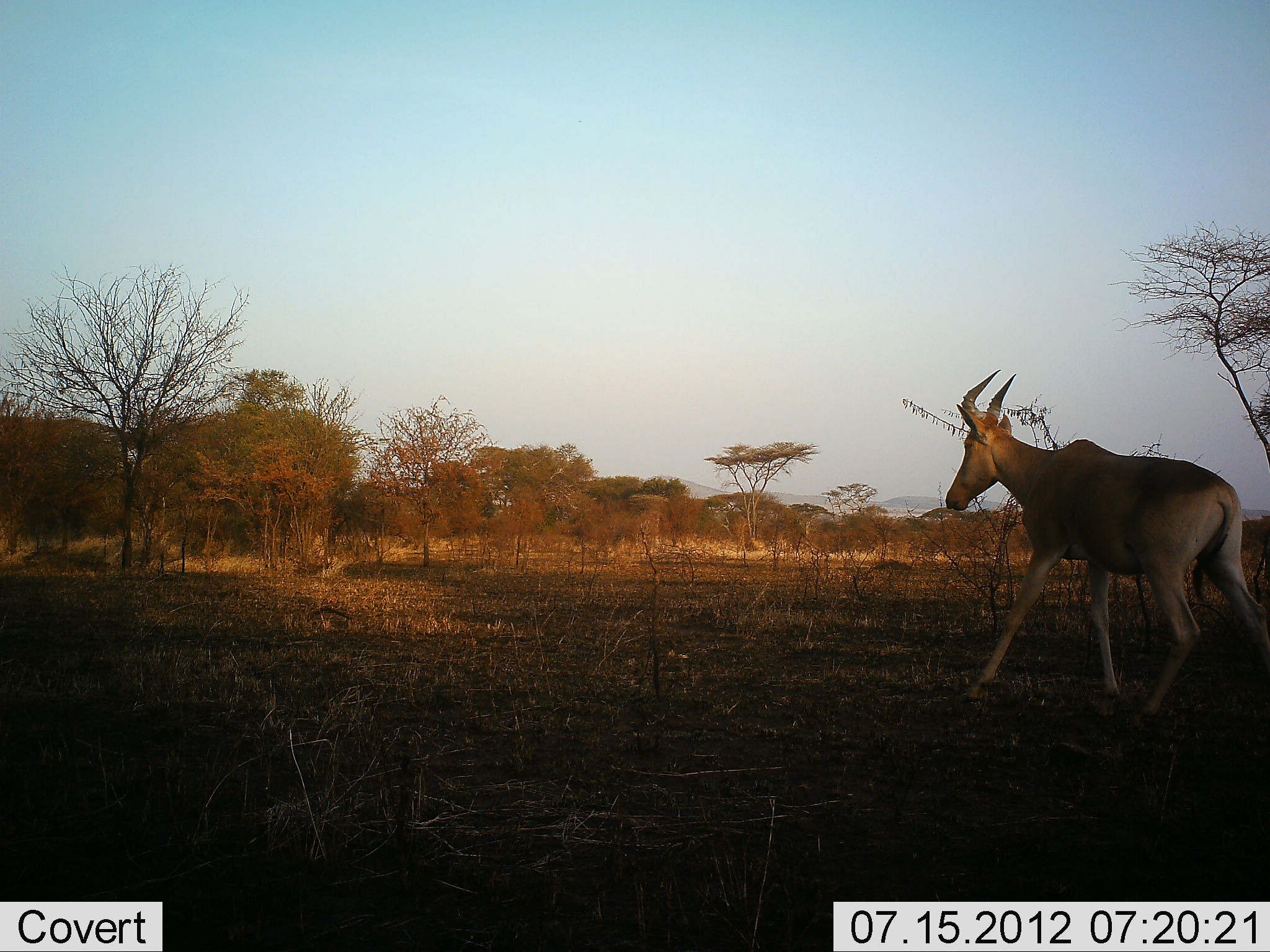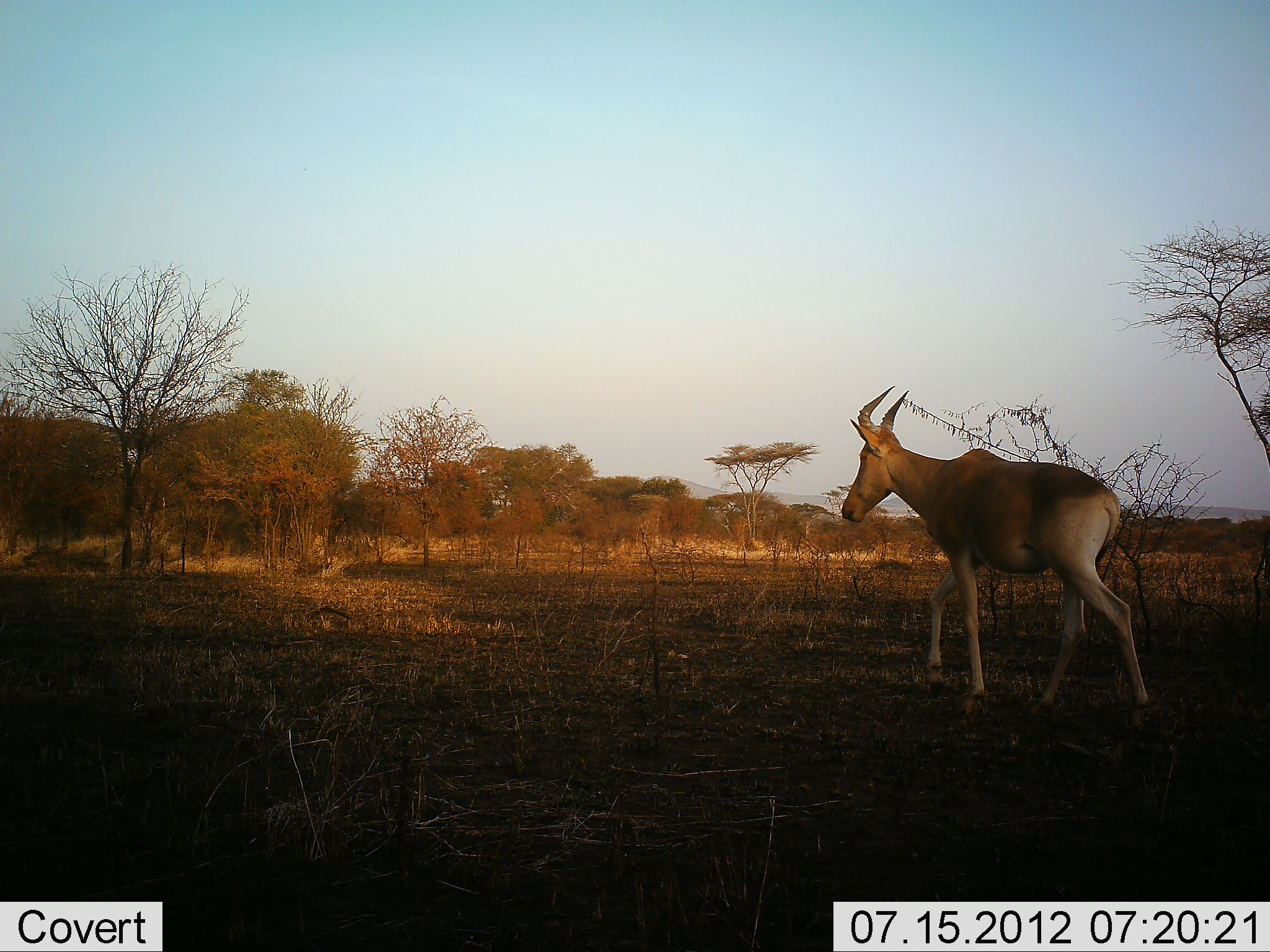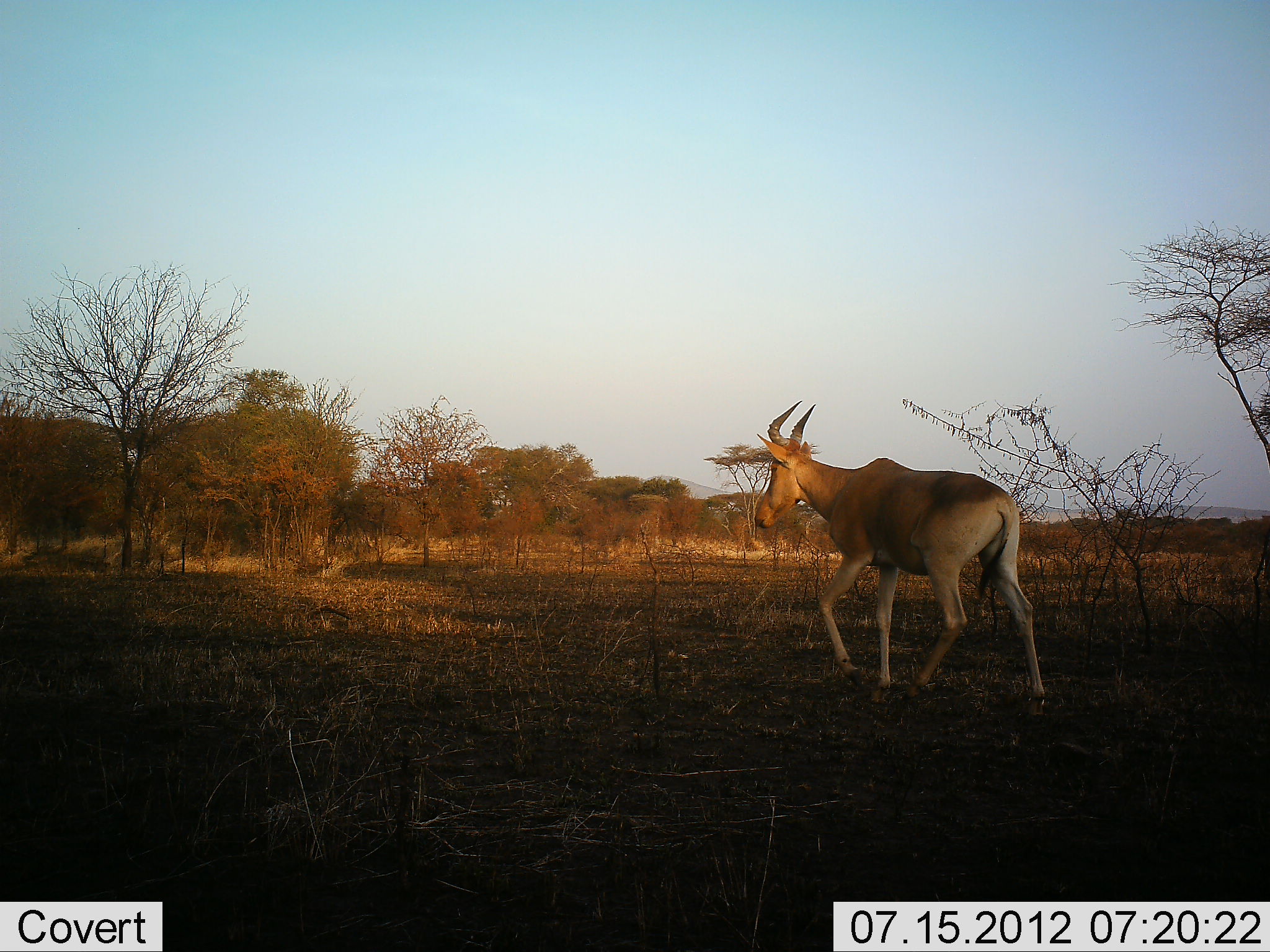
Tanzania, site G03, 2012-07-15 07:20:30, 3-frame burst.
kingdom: Animalia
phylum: Chordata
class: Mammalia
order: Artiodactyla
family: Bovidae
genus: Alcelaphus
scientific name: Alcelaphus buselaphus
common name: hartebeest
Hartebeest (Alcelaphus buselaphus), count 1. Behavior (volunteer vote fractions): standing 0%, resting 0%, moving 100%, interacting 0%. Young present (vote fraction): 0%. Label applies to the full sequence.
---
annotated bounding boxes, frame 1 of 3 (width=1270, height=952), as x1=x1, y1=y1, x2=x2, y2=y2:
animal: x1=943, y1=367, x2=1270, y2=734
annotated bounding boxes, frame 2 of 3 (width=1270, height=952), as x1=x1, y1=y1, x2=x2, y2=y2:
animal: x1=839, y1=384, x2=1150, y2=734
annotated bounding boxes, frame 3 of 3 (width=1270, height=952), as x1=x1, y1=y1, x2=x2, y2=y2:
animal: x1=753, y1=399, x2=1047, y2=727